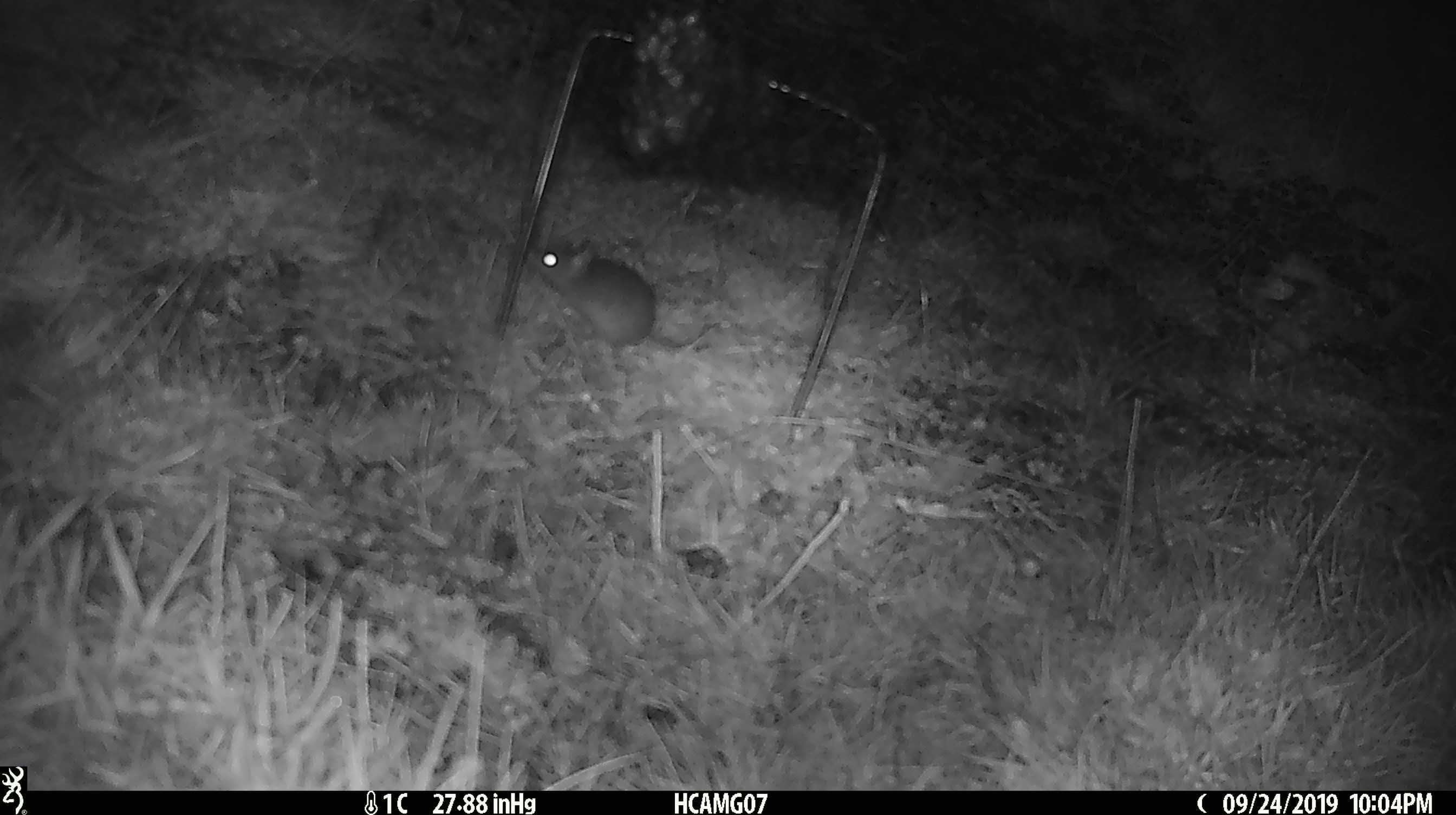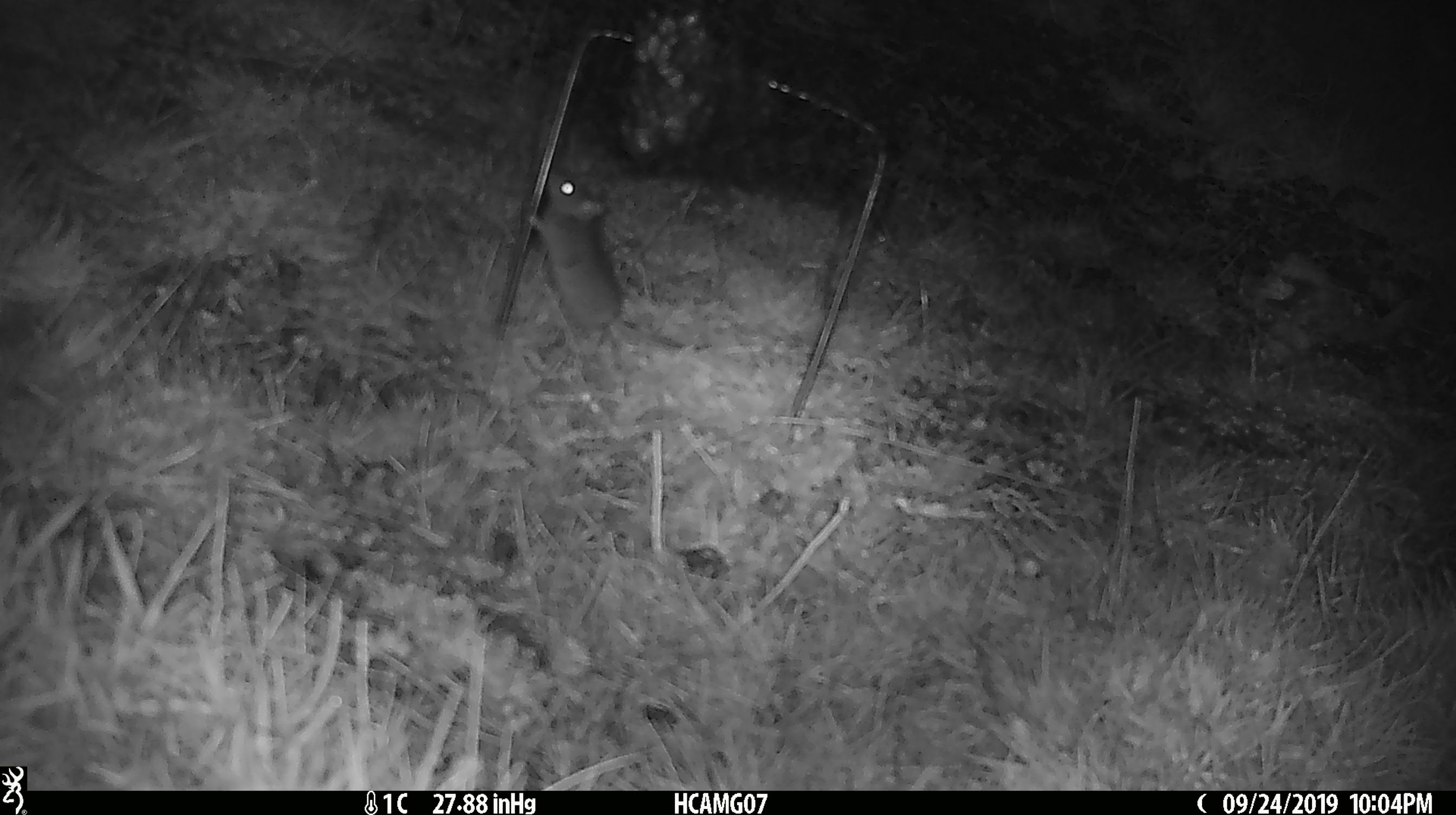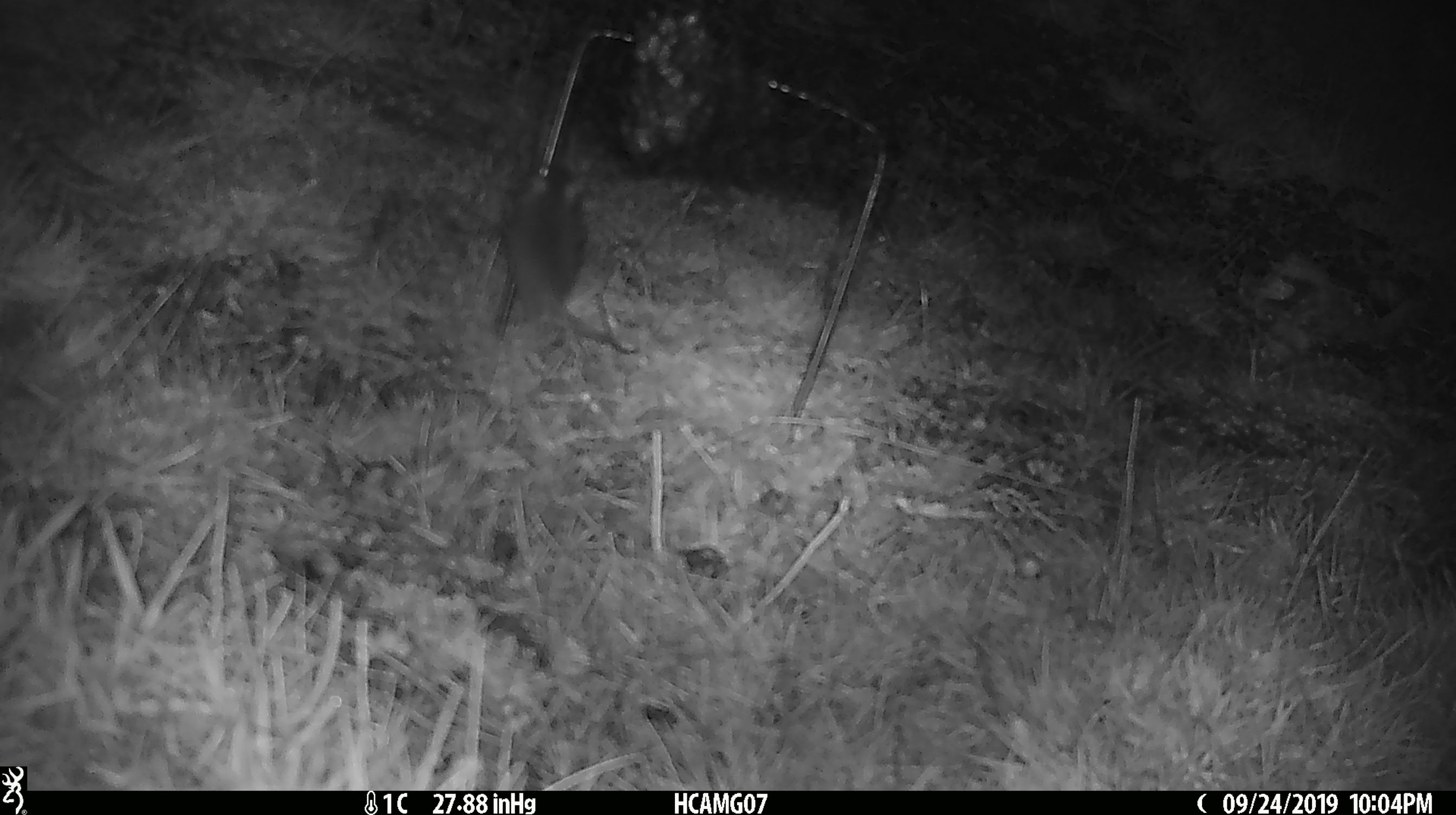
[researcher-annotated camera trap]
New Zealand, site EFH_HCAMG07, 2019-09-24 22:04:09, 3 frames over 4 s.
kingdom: Animalia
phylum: Chordata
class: Mammalia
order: Rodentia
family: Muridae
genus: Mus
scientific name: Mus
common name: mouse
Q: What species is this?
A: Mouse (Mus).